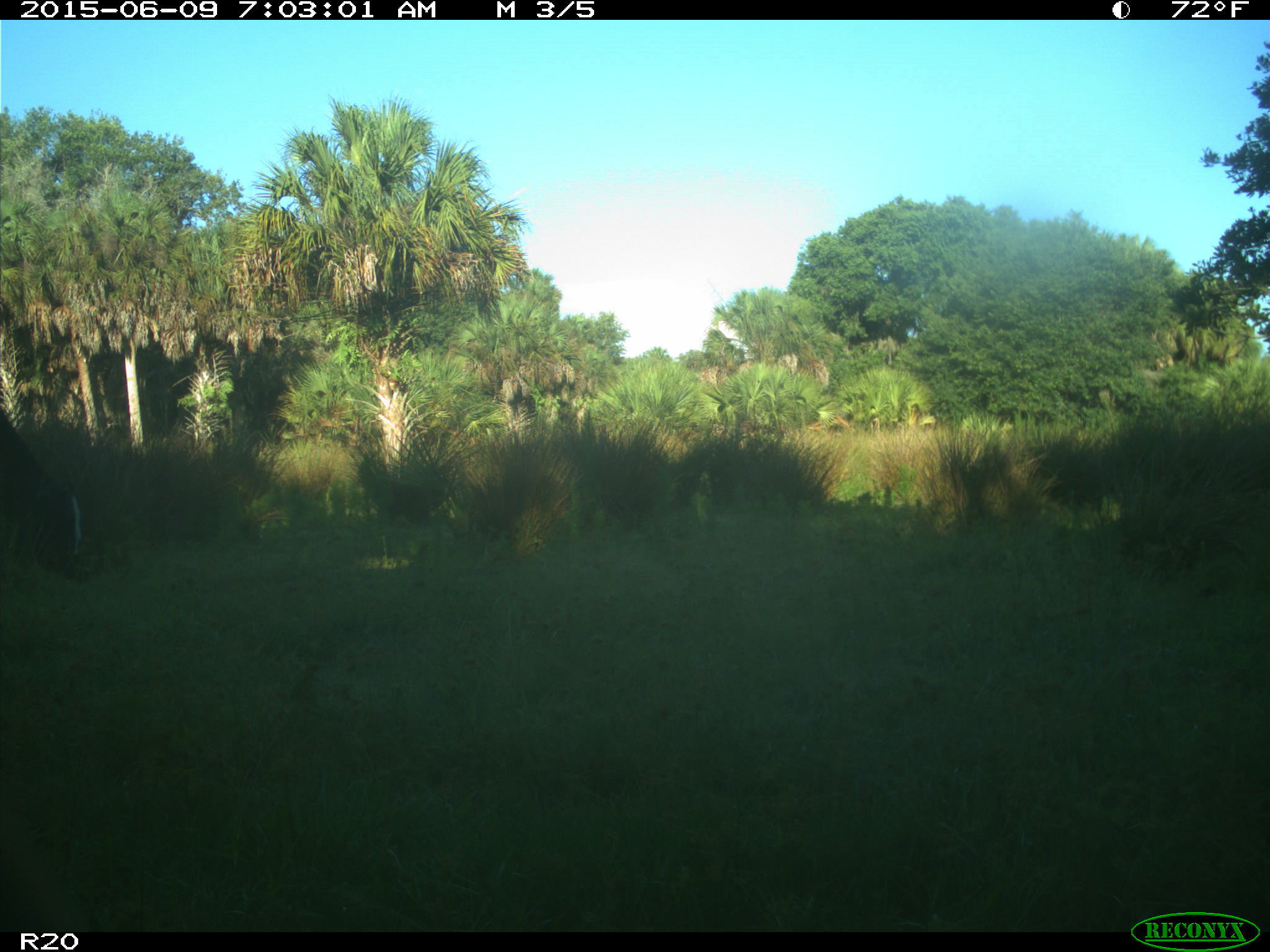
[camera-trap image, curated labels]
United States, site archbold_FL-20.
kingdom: Animalia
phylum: Chordata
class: Mammalia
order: Artiodactyla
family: Bovidae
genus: Bos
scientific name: Bos taurus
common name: domestic cow